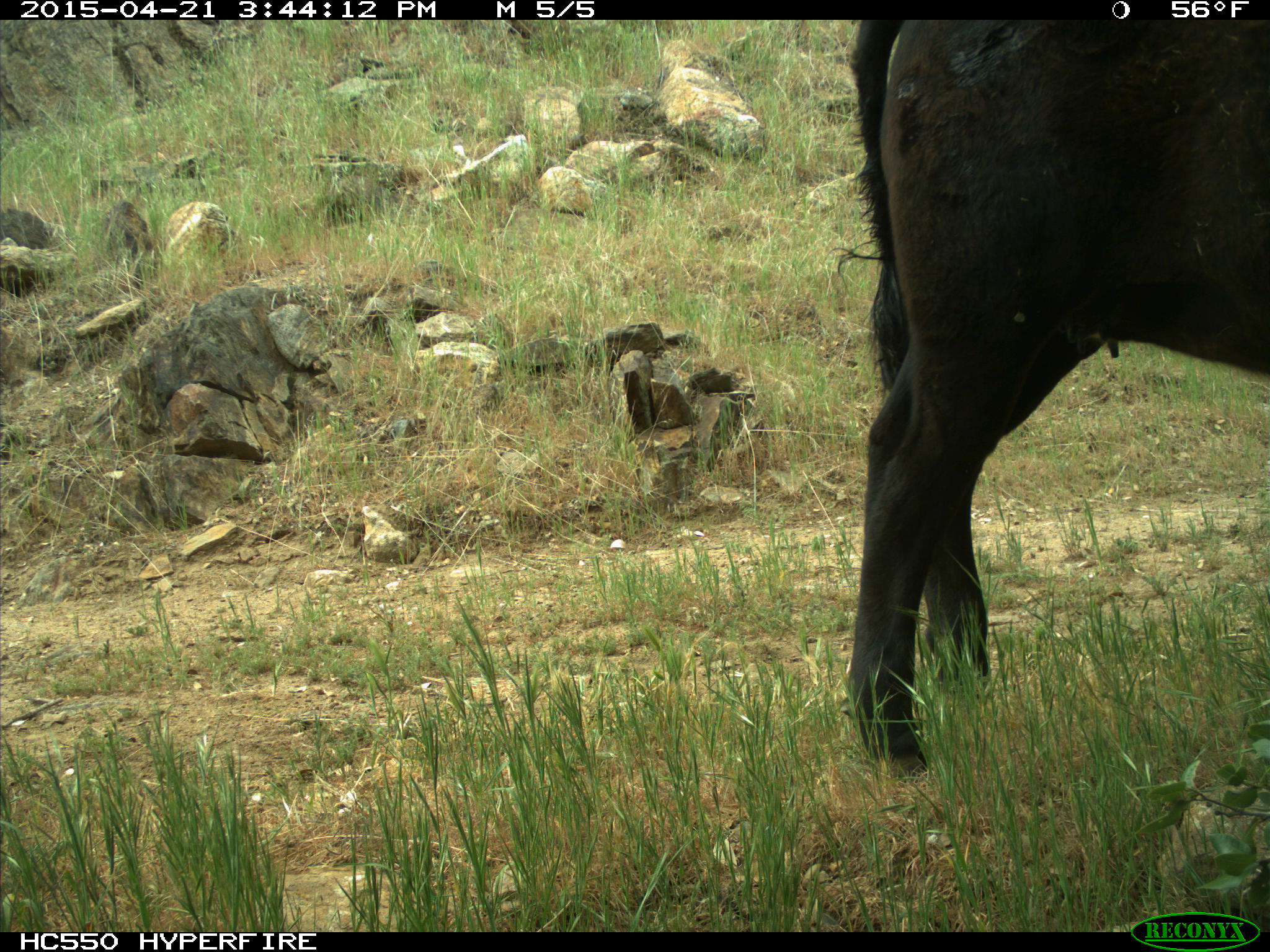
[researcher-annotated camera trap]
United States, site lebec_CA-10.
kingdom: Animalia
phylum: Chordata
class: Mammalia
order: Artiodactyla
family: Bovidae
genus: Bos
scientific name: Bos taurus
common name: domestic cow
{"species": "Bos taurus (domestic cow)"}